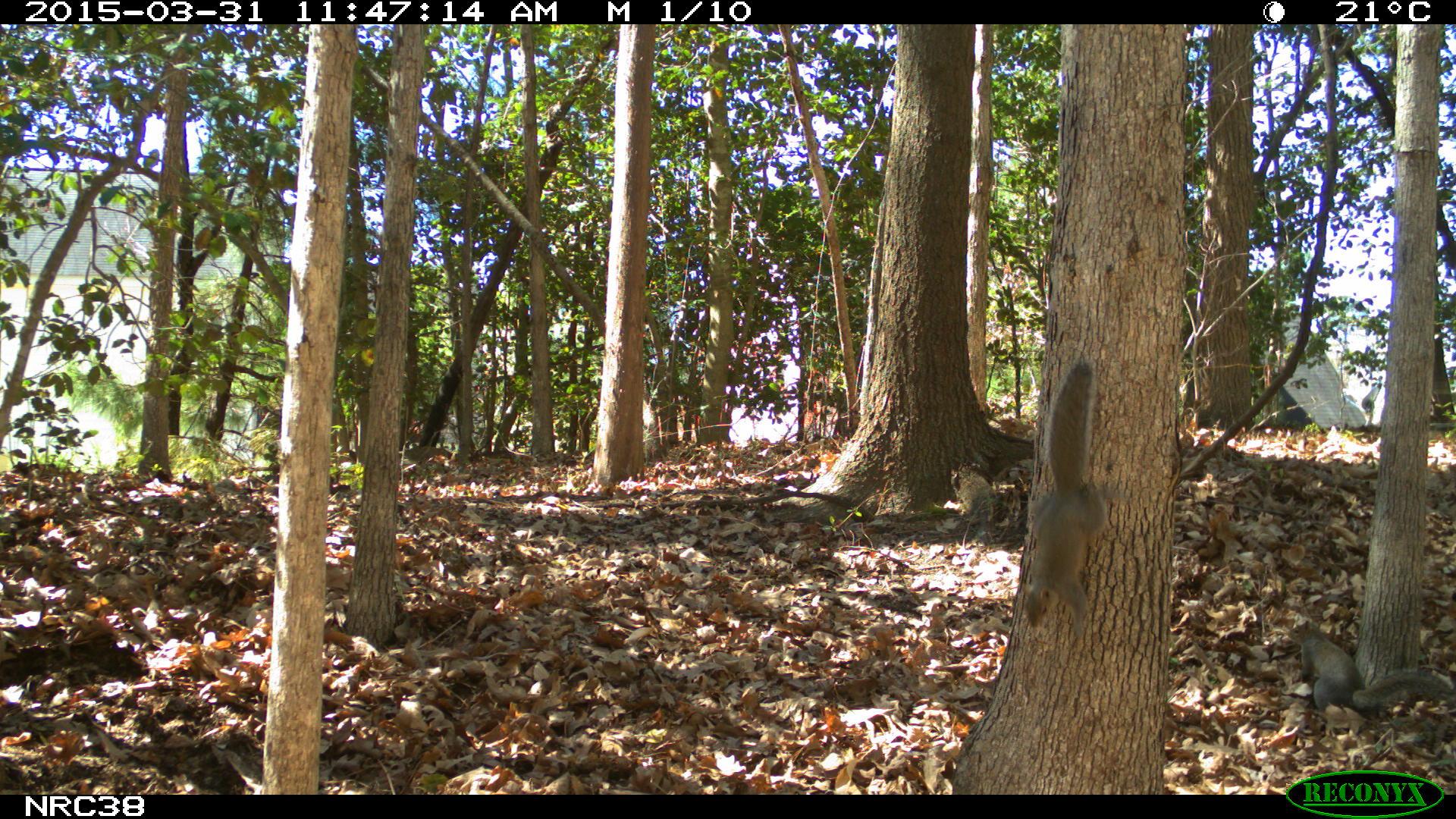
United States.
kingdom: Animalia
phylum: Chordata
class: Mammalia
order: Rodentia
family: Sciuridae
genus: Sciurus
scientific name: Sciurus carolinensis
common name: eastern gray squirrel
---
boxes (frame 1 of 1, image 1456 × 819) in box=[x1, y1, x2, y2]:
Eastern Gray Squirrel: box=[1008, 356, 1132, 640]; box=[1284, 613, 1454, 730]